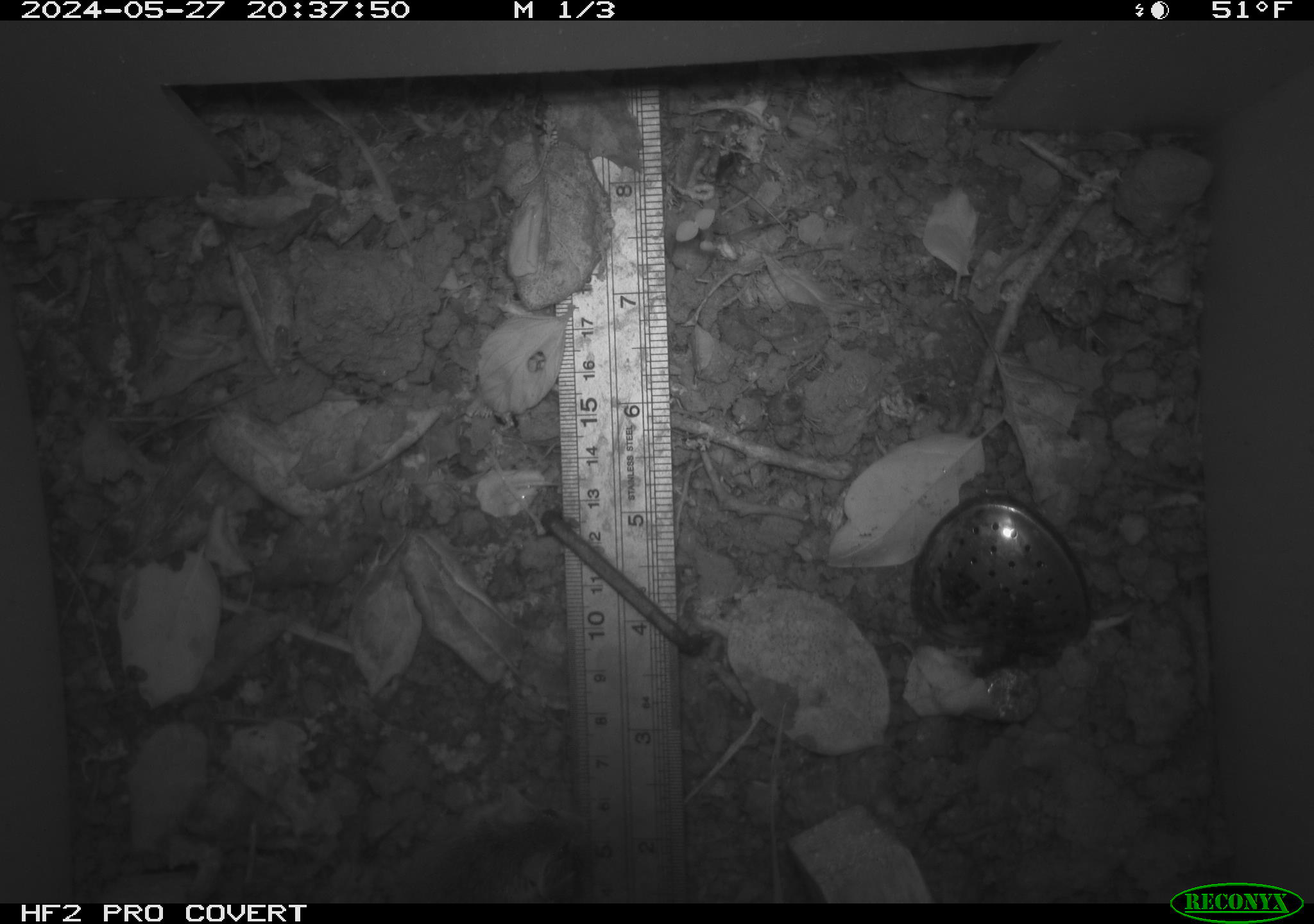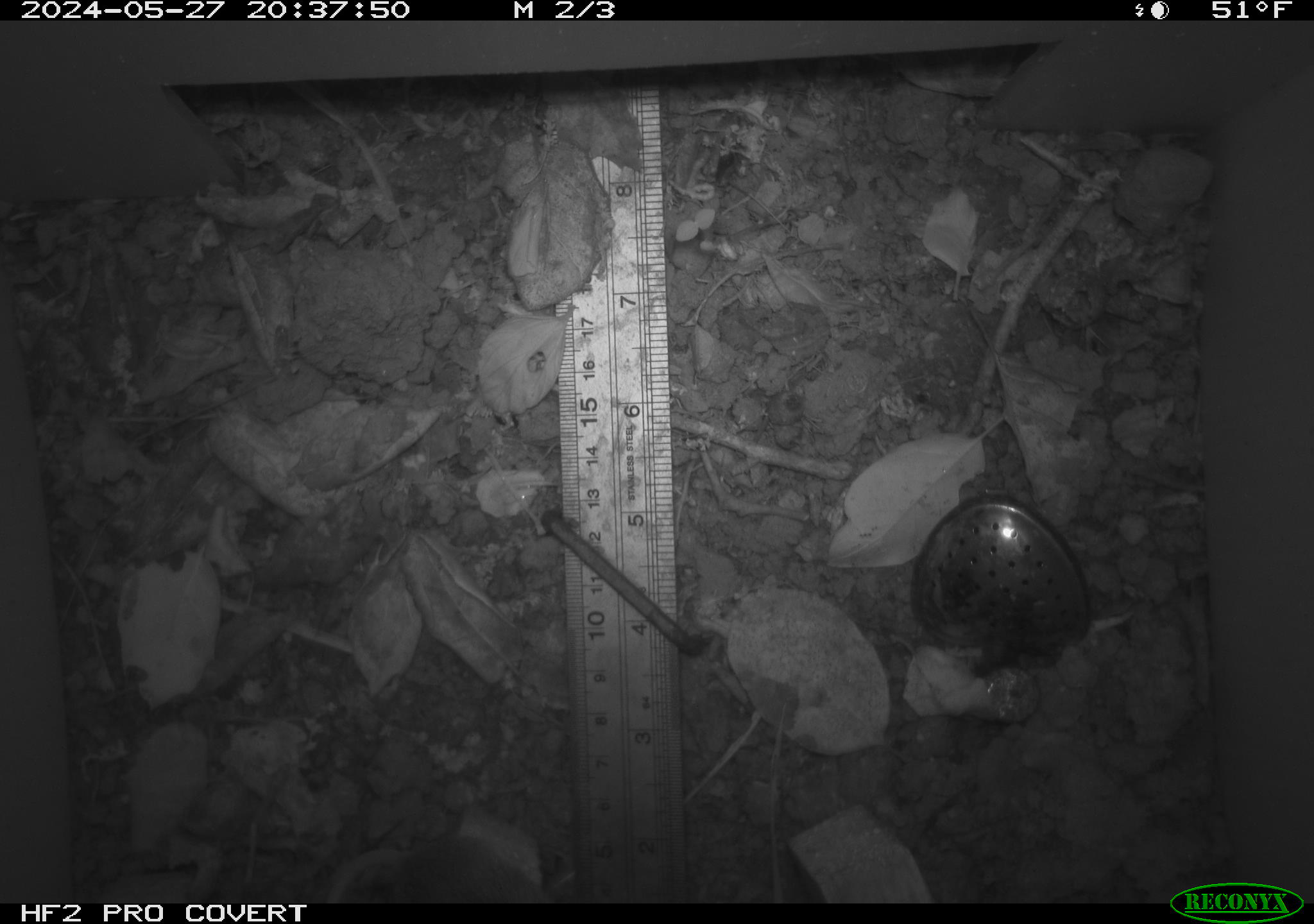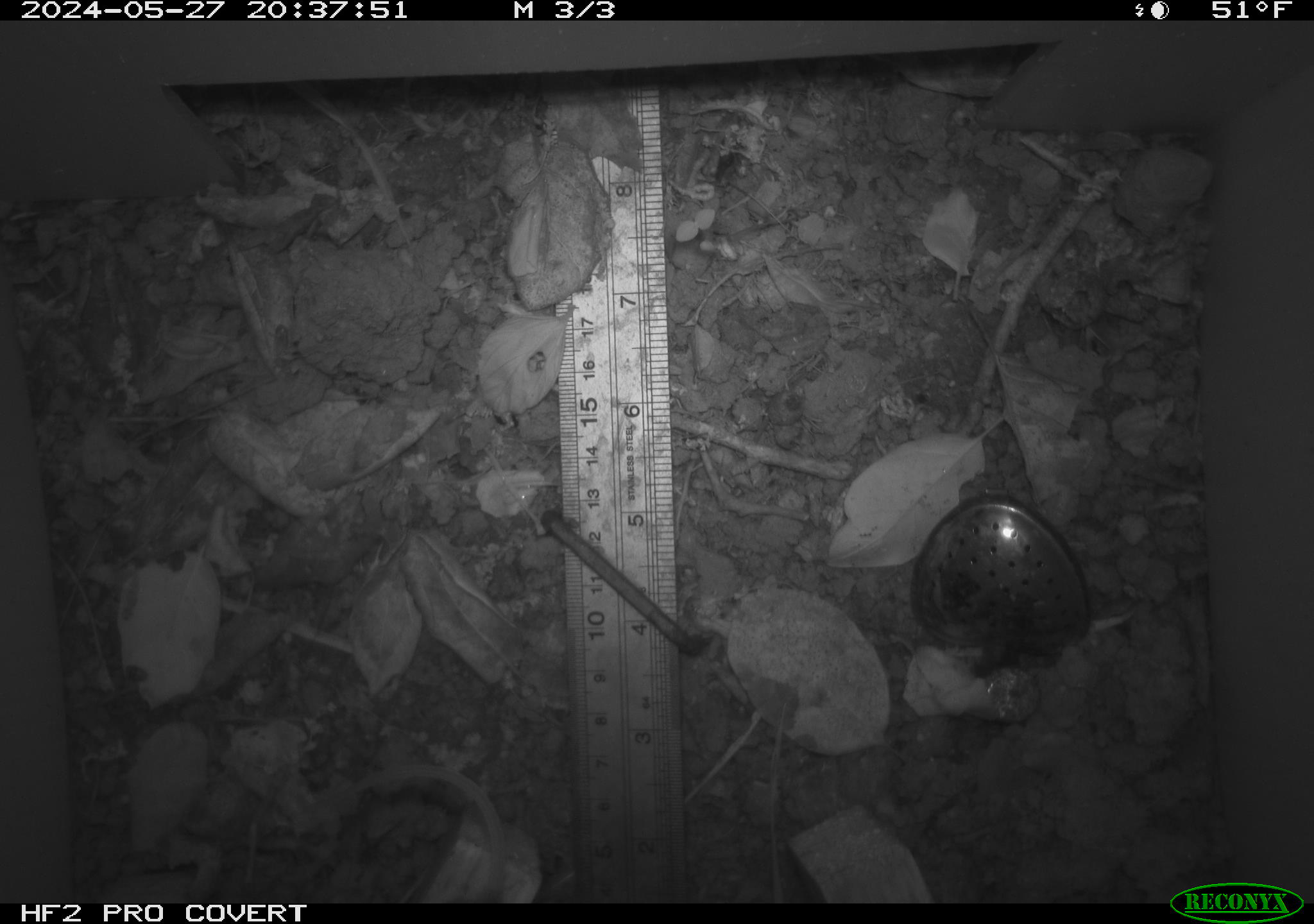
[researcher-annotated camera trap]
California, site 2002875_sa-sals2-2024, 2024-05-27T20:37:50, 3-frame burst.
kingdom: Animalia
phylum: Chordata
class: Mammalia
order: Rodentia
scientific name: Rodentia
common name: mouse species